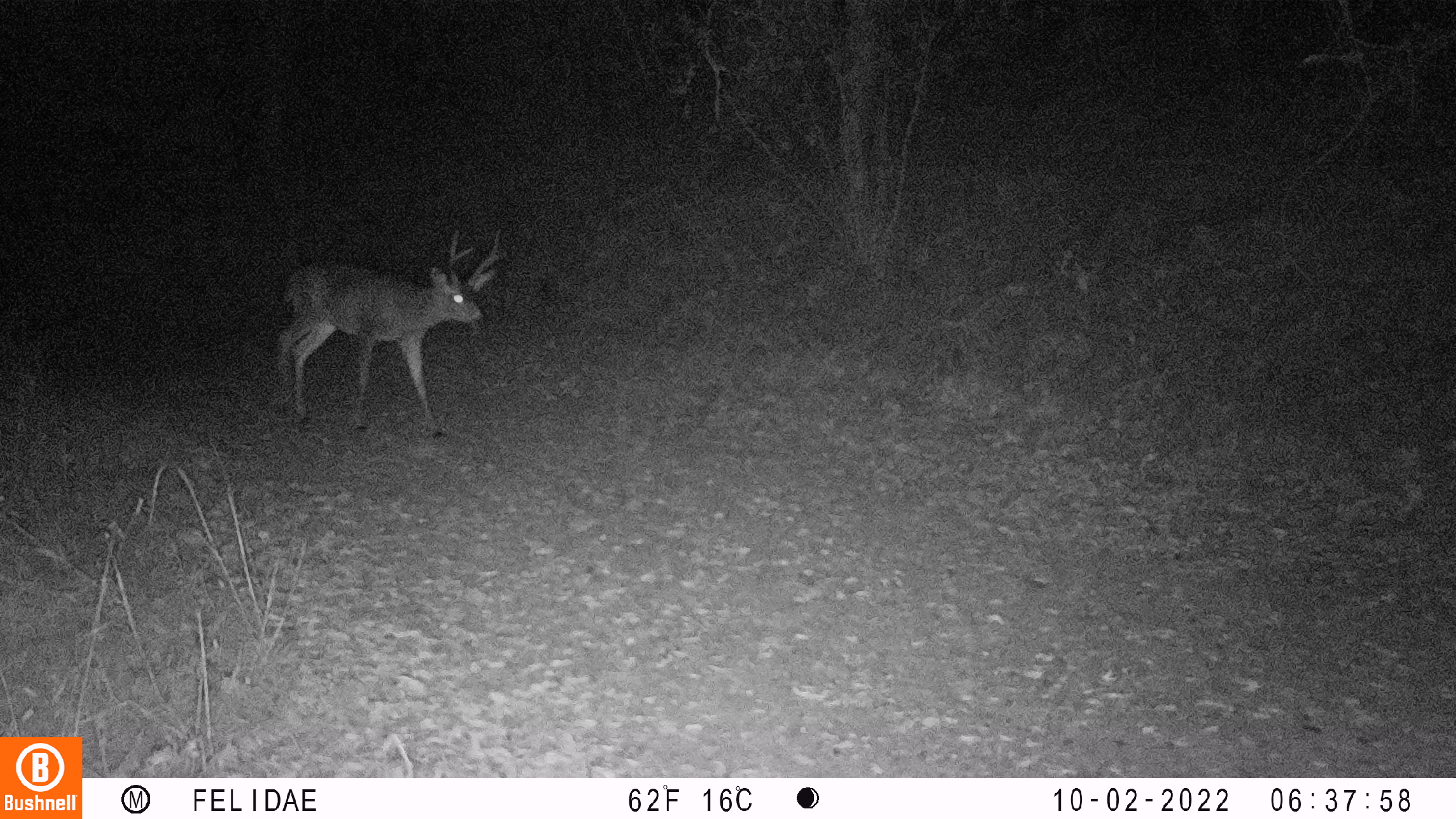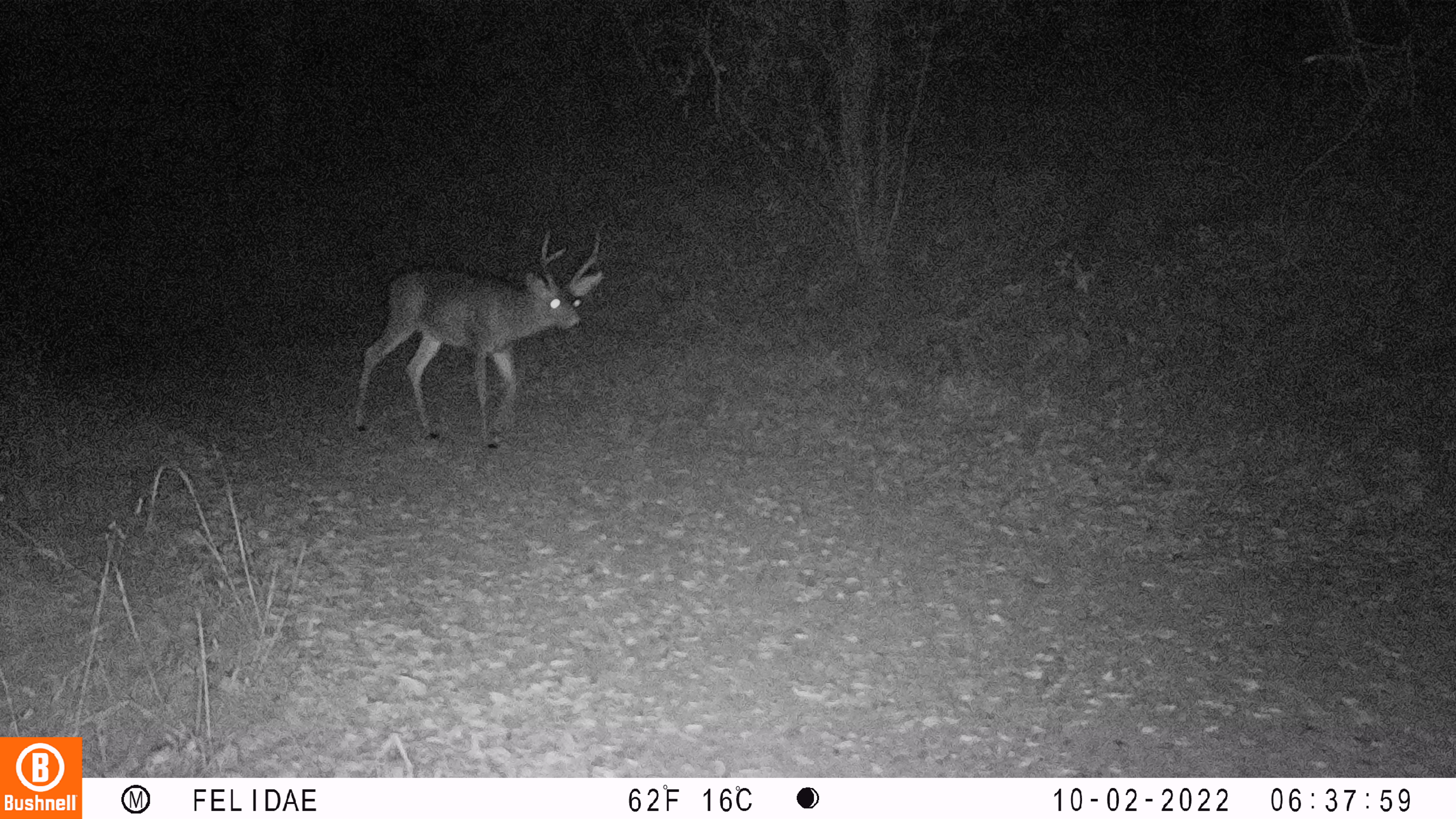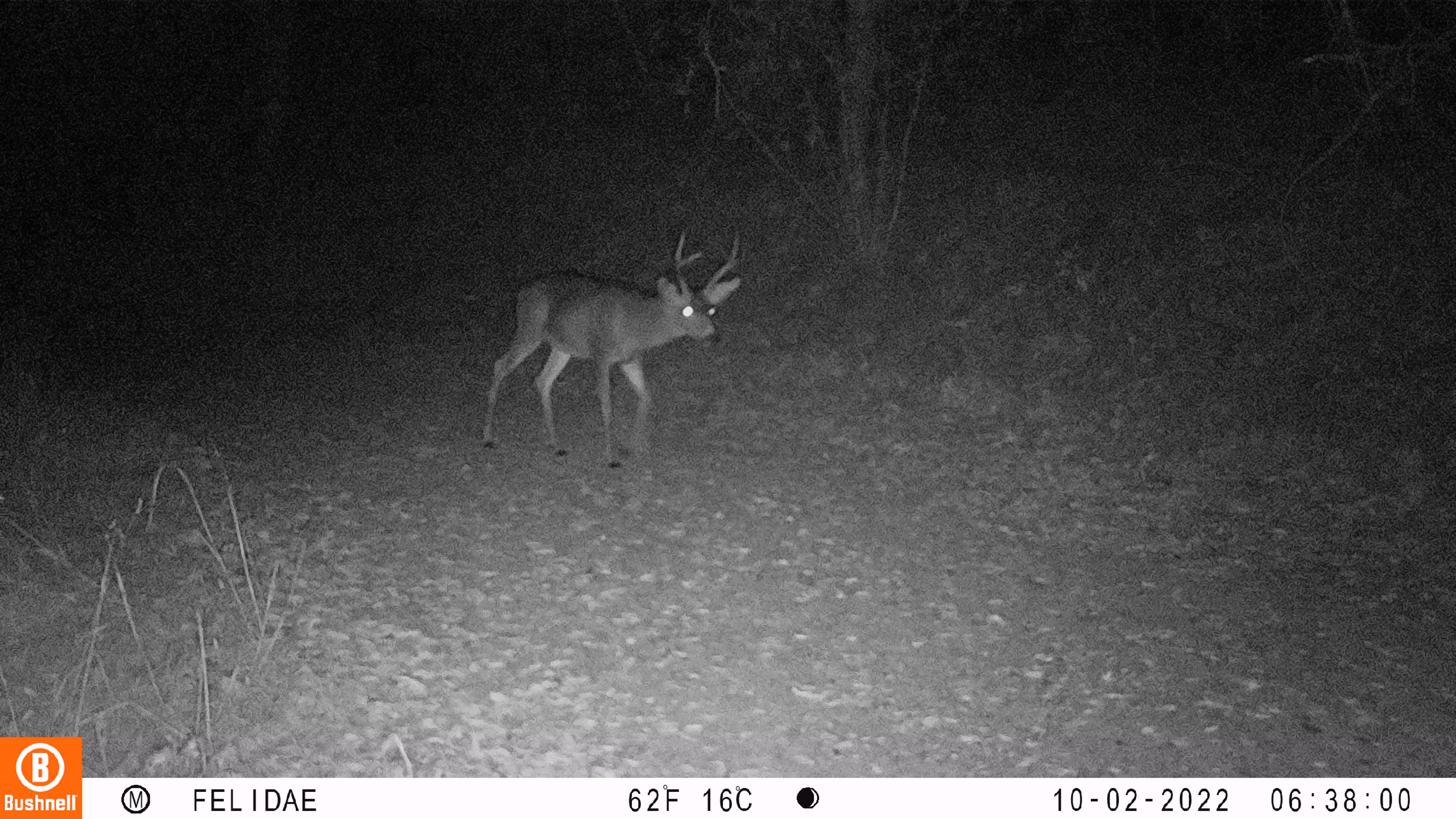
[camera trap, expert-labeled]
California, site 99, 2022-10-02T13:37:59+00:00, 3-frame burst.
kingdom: Animalia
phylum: Chordata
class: Mammalia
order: Artiodactyla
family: Cervidae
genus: Odocoileus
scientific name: Odocoileus hemionus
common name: mule deer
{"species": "mule deer (Odocoileus hemionus)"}